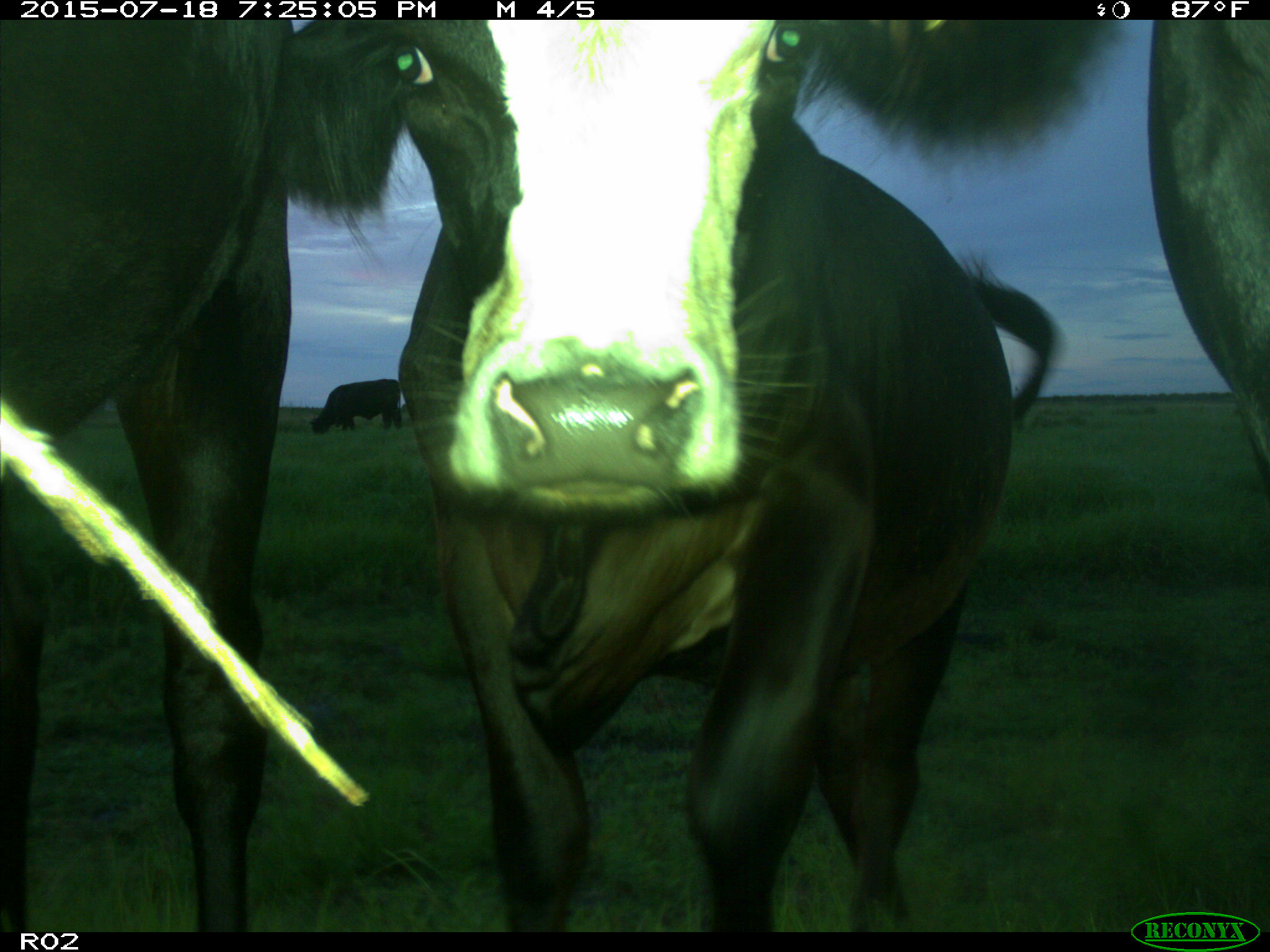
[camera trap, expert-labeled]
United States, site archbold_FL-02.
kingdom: Animalia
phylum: Chordata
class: Mammalia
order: Artiodactyla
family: Bovidae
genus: Bos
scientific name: Bos taurus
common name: domestic cow